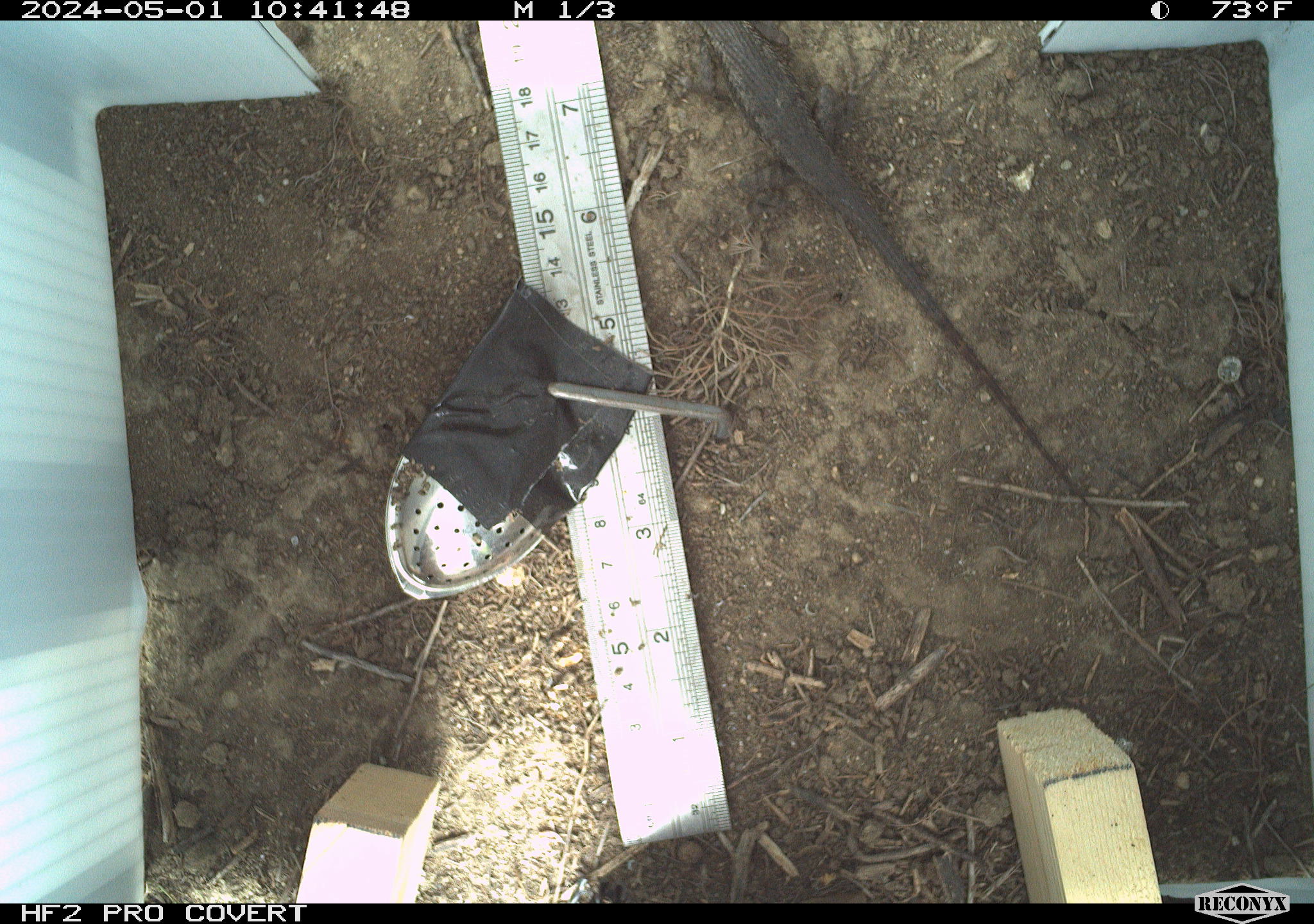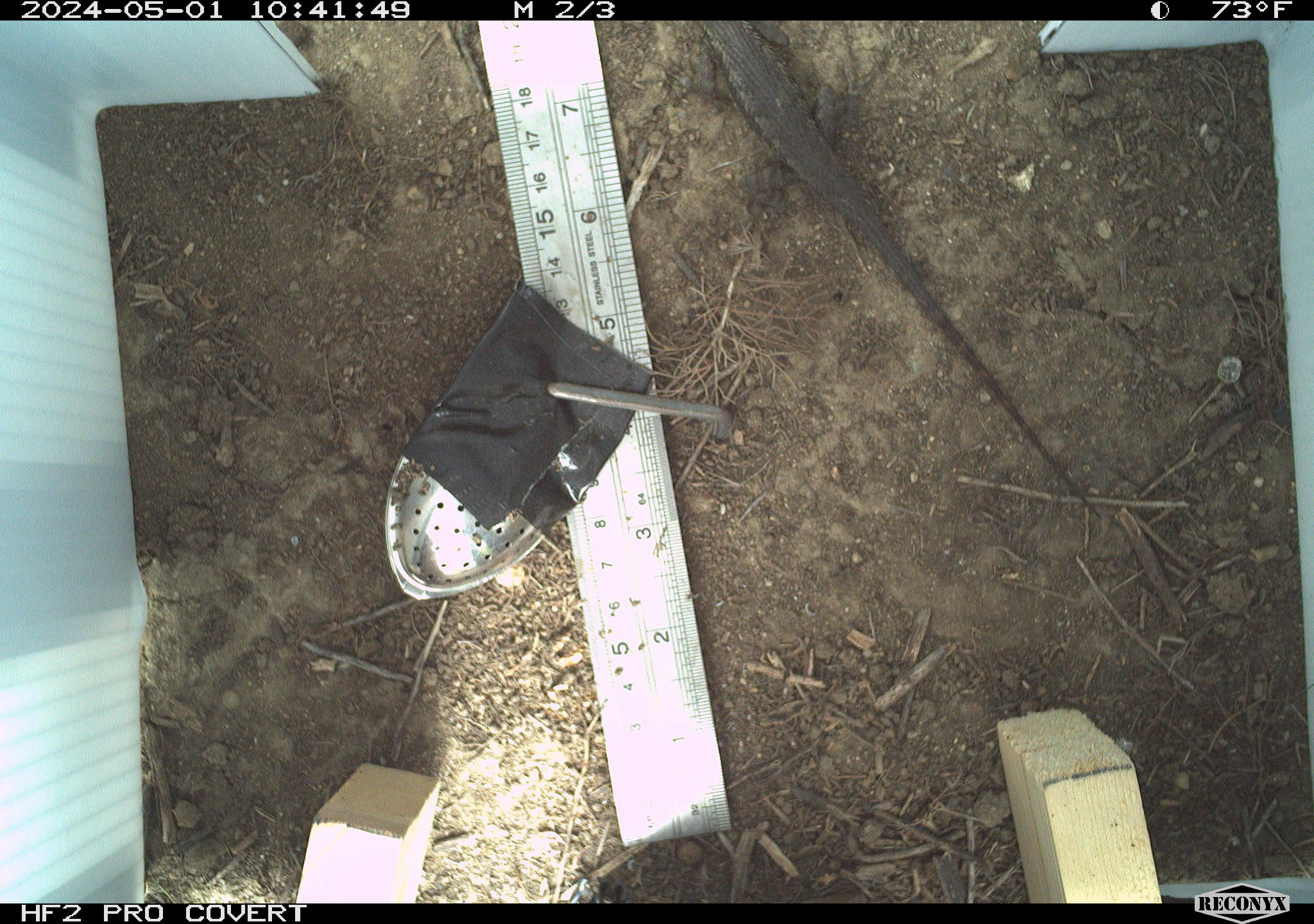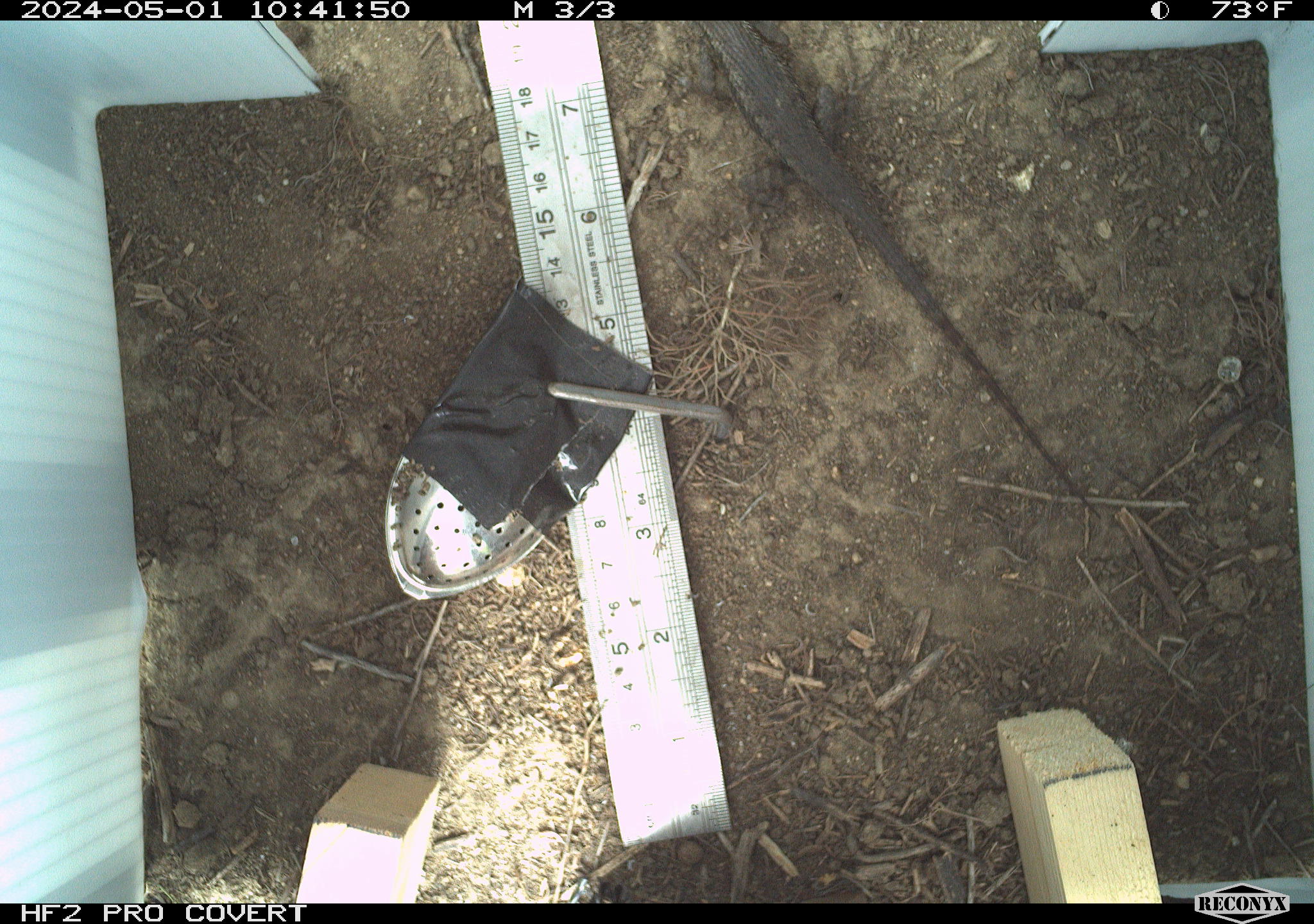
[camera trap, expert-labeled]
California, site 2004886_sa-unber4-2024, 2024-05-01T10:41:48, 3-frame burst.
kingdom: Animalia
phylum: Chordata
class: Reptilia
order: Squamata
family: Phrynosomatidae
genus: Sceloporus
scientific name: Sceloporus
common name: spiny lizards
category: sceloporus species